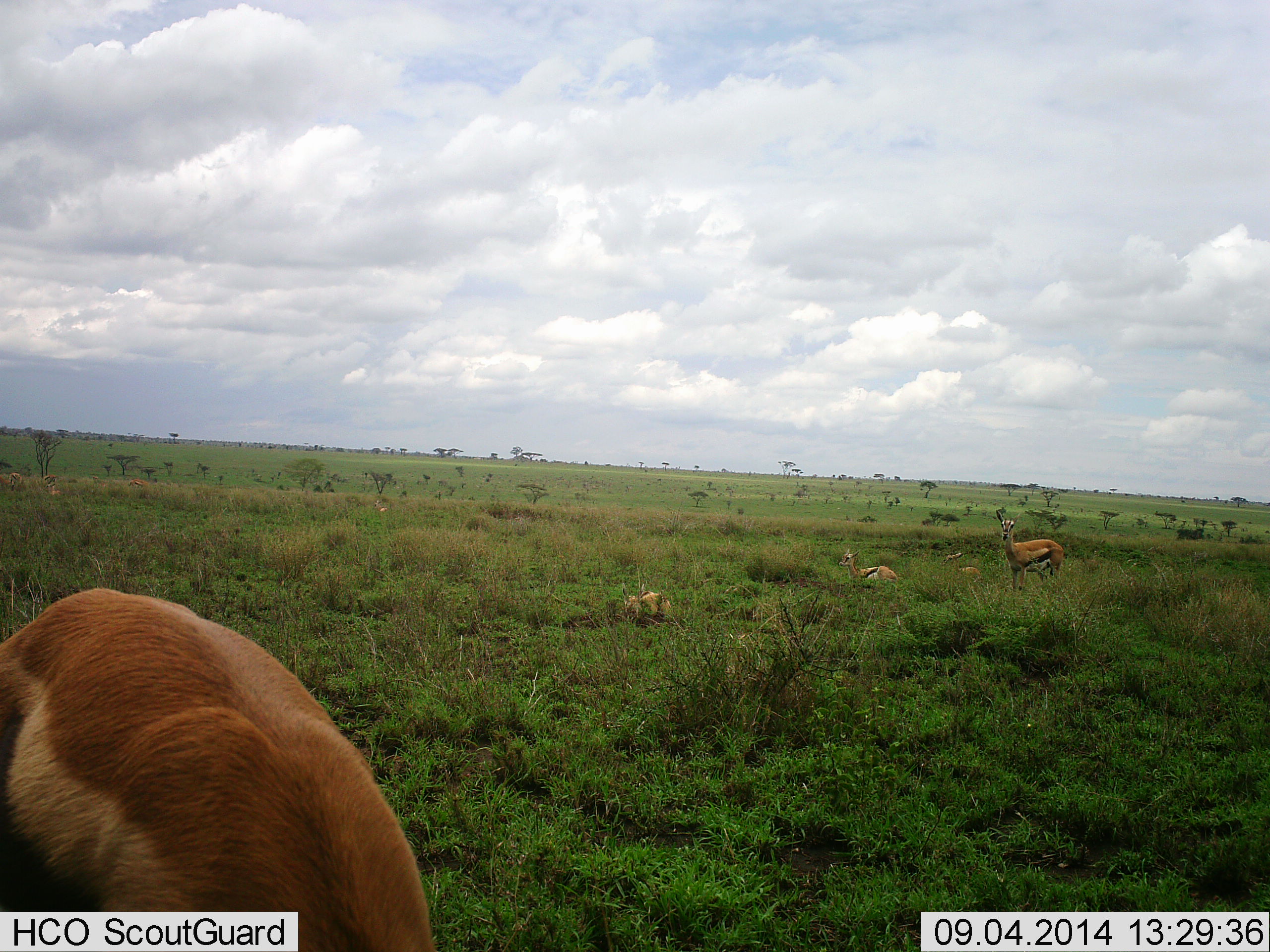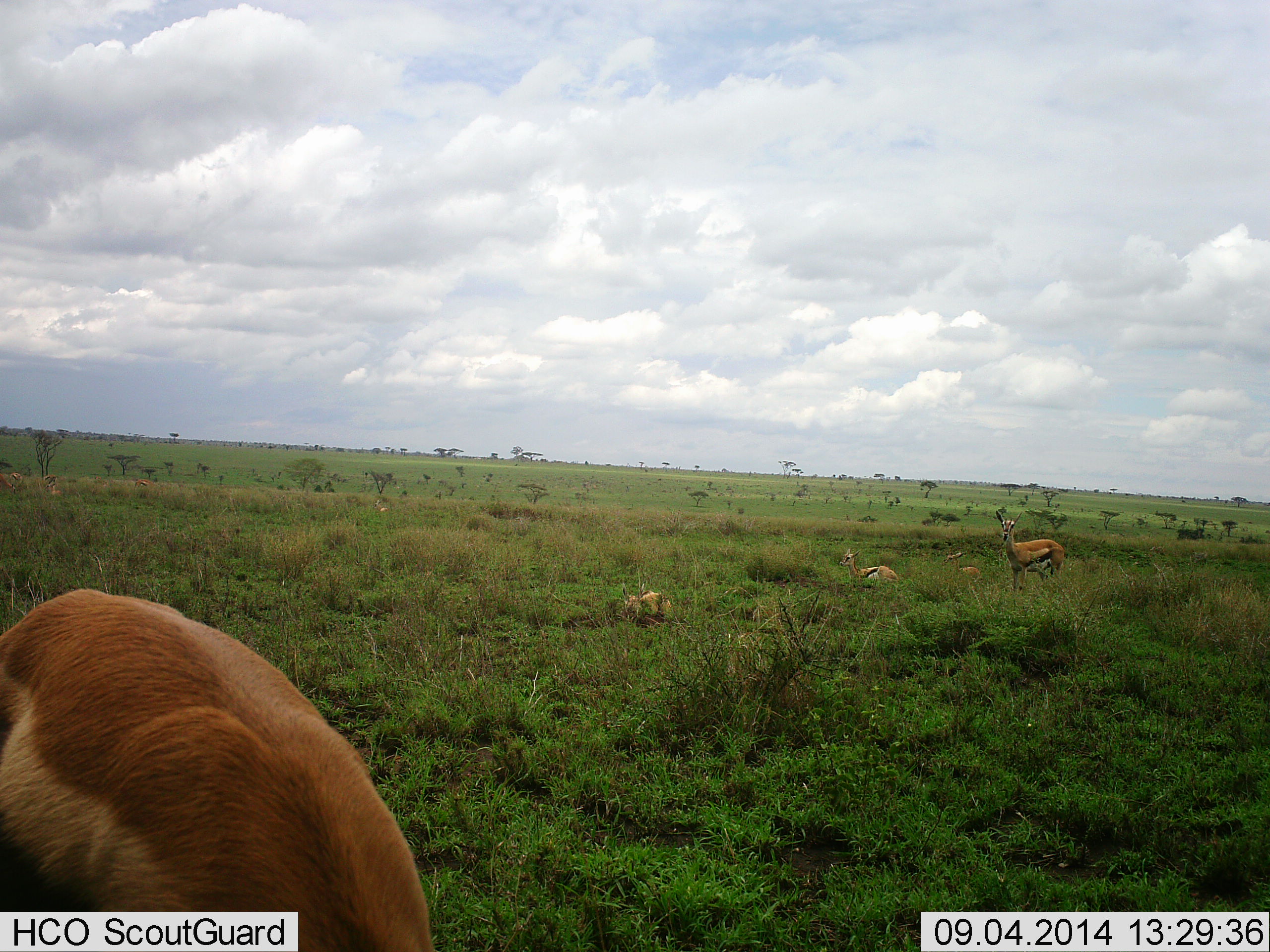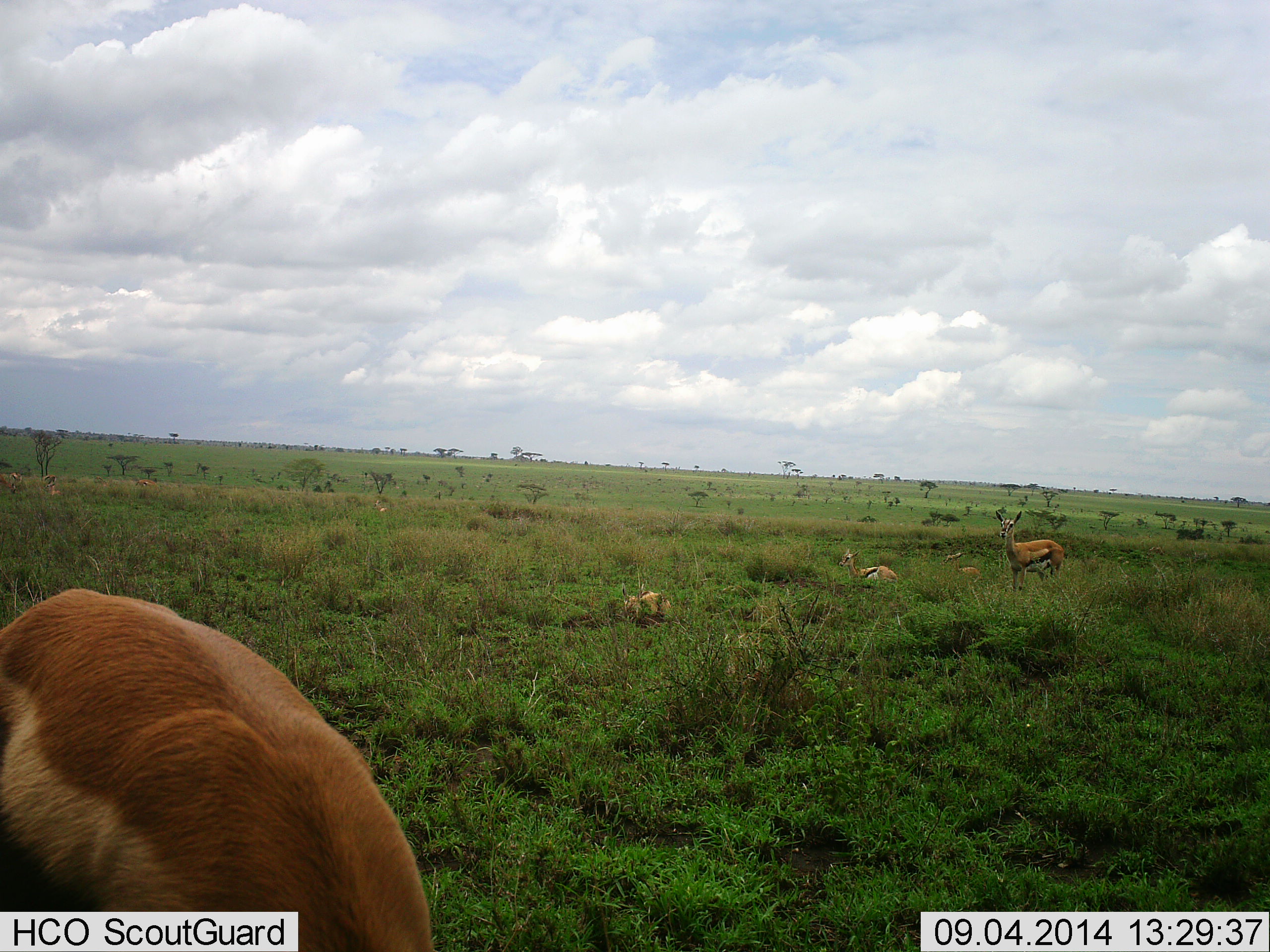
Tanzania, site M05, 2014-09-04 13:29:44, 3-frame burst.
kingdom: Animalia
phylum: Chordata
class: Mammalia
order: Artiodactyla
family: Bovidae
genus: Eudorcas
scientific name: Eudorcas thomsonii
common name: thomson's gazelle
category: gazellethomsons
Gazellethomsons (thomson's gazelle) (Eudorcas thomsonii), count 4. Behavior (volunteer vote fractions): standing 82%, resting 91%, moving 0%, interacting 0%. Young present (vote fraction): 18%. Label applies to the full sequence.